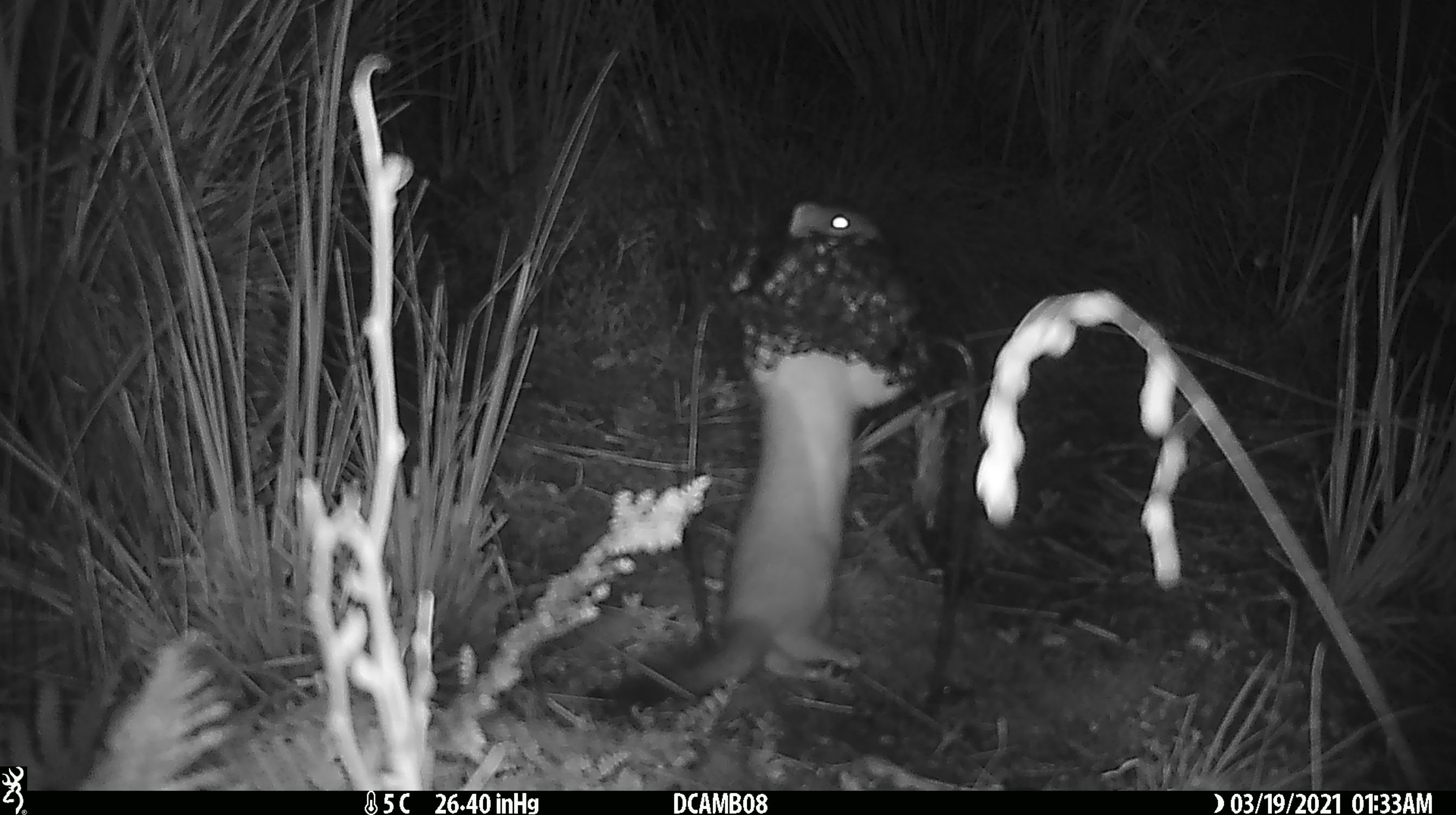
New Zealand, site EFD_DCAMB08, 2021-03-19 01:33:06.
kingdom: Animalia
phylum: Chordata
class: Mammalia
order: Carnivora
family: Mustelidae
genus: Mustela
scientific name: Mustela erminea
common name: stoat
Stoat (Mustela erminea).